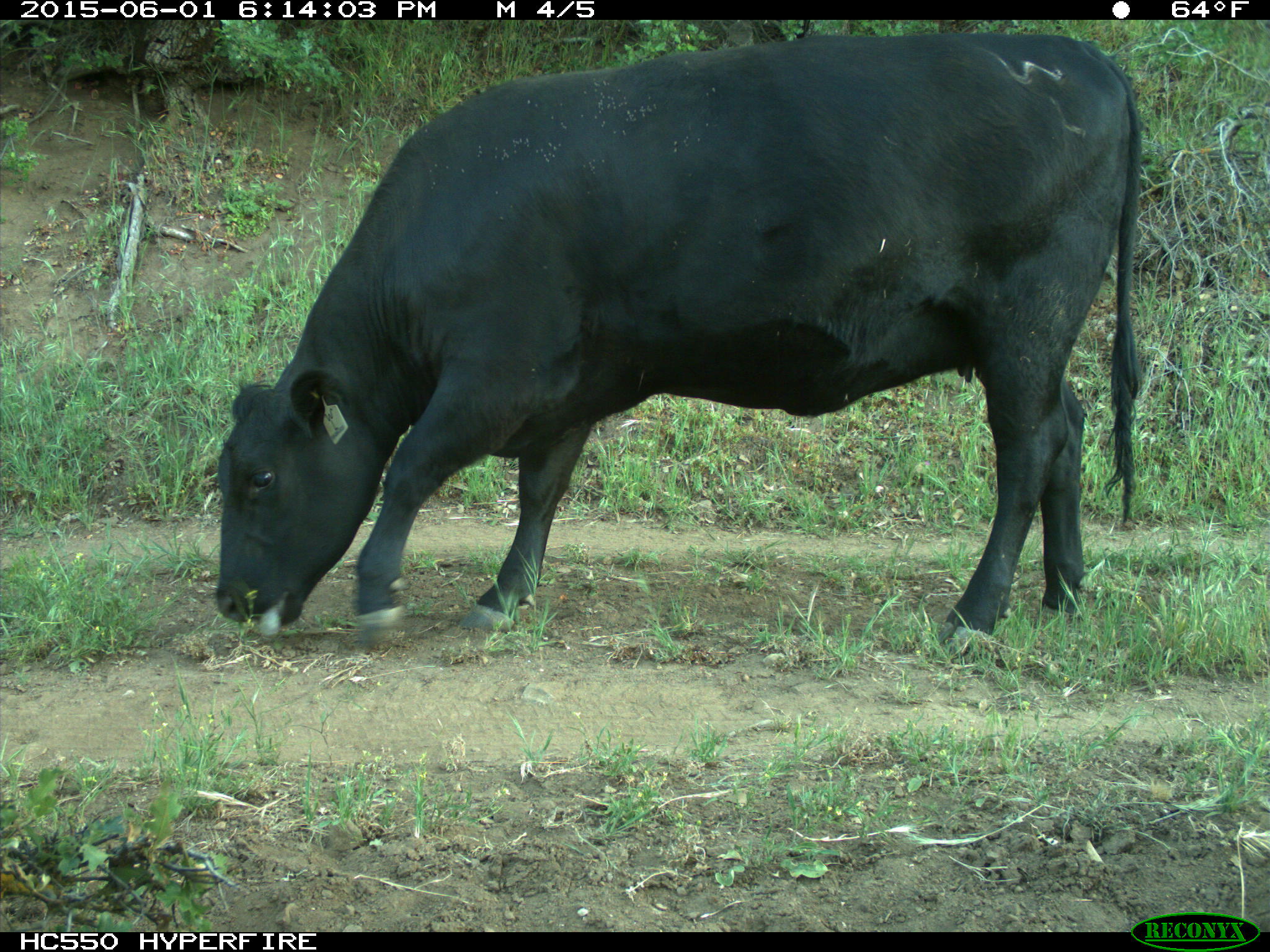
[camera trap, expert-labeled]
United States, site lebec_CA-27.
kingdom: Animalia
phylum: Chordata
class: Mammalia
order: Artiodactyla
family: Bovidae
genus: Bos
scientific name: Bos taurus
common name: domestic cow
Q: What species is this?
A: Bos taurus (domestic cow).